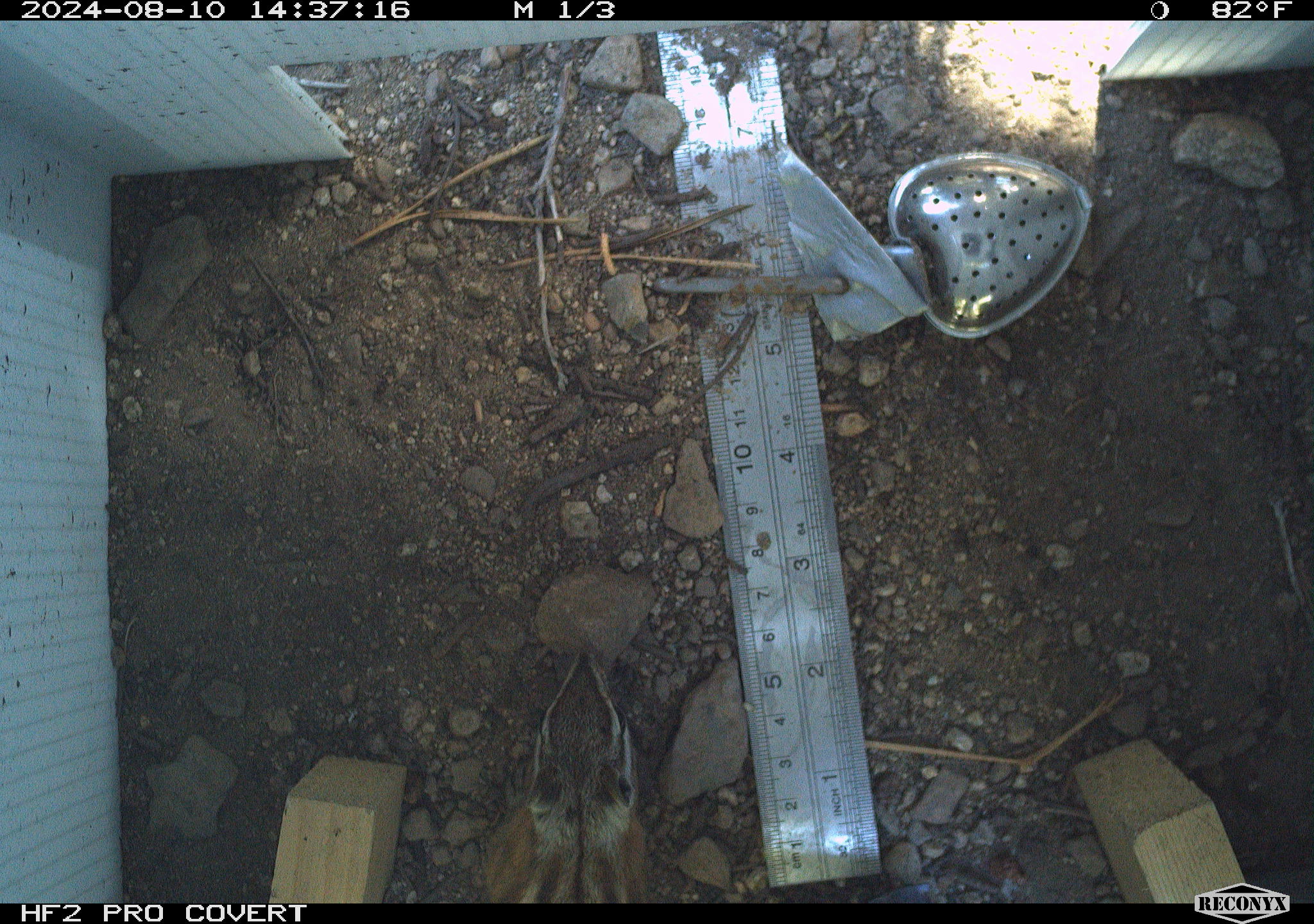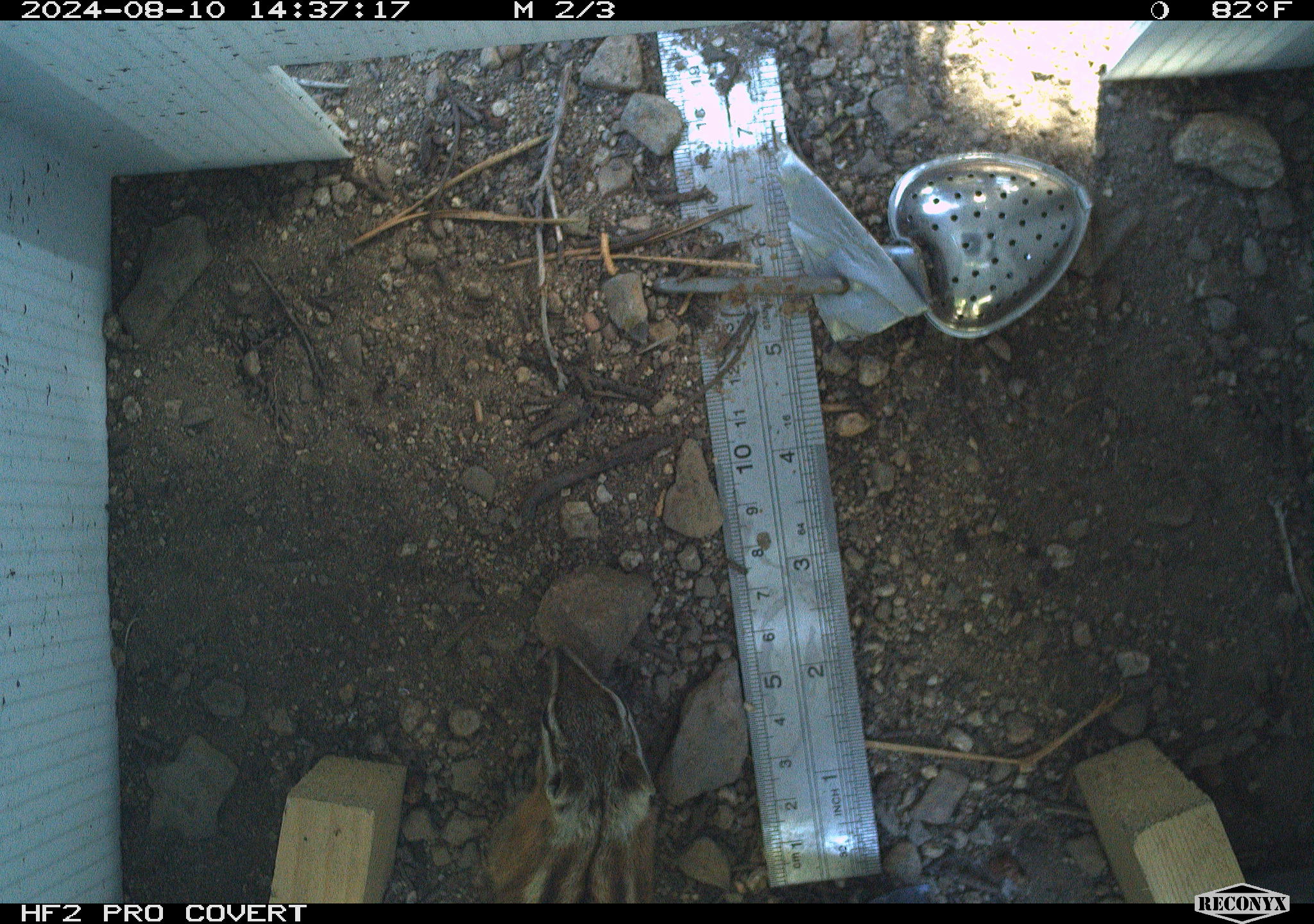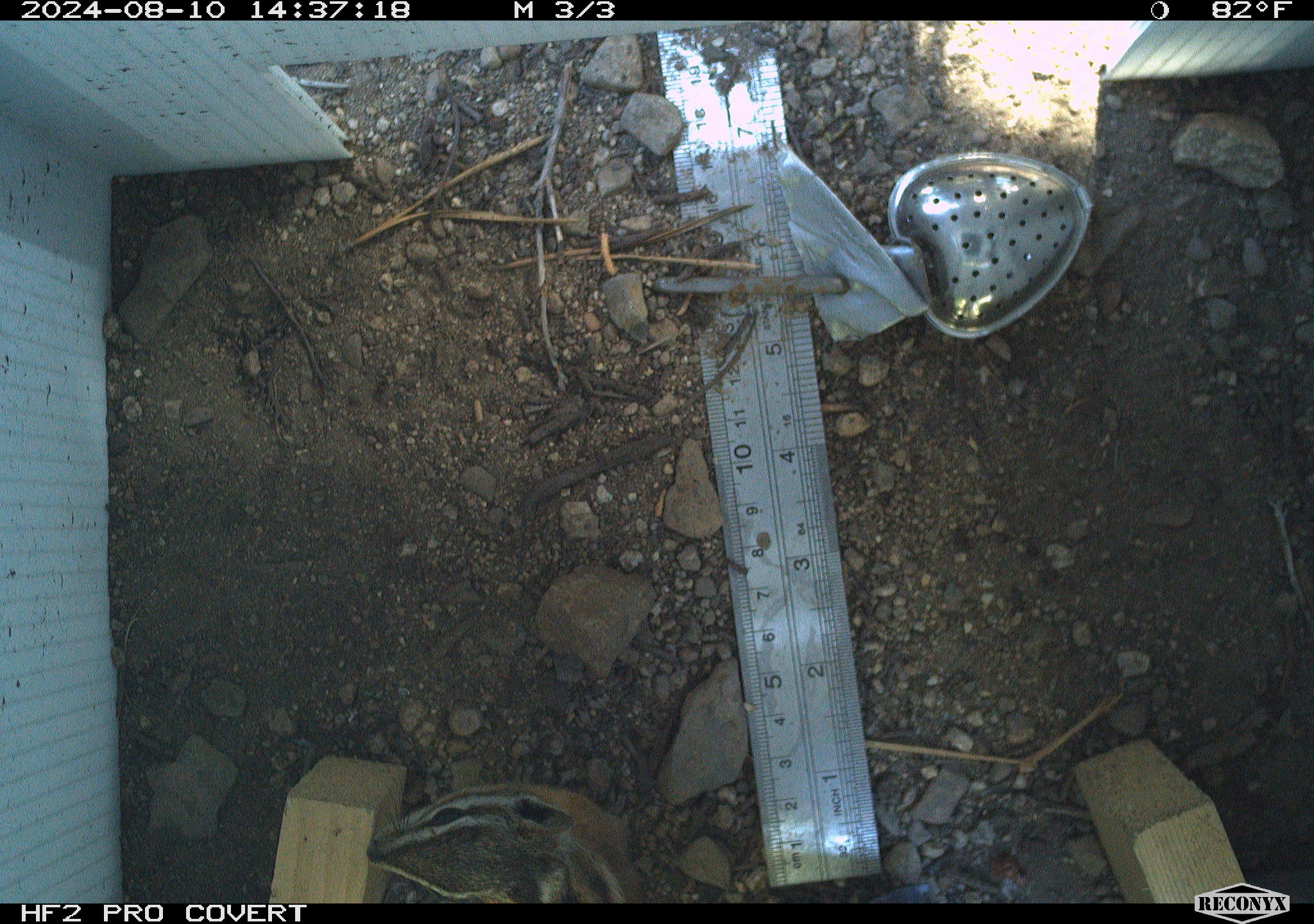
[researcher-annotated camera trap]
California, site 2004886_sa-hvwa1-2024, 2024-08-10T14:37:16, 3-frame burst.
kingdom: Animalia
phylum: Chordata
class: Mammalia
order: Rodentia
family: Sciuridae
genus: Neotamias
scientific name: Neotamias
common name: western chipmunks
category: neotamias species